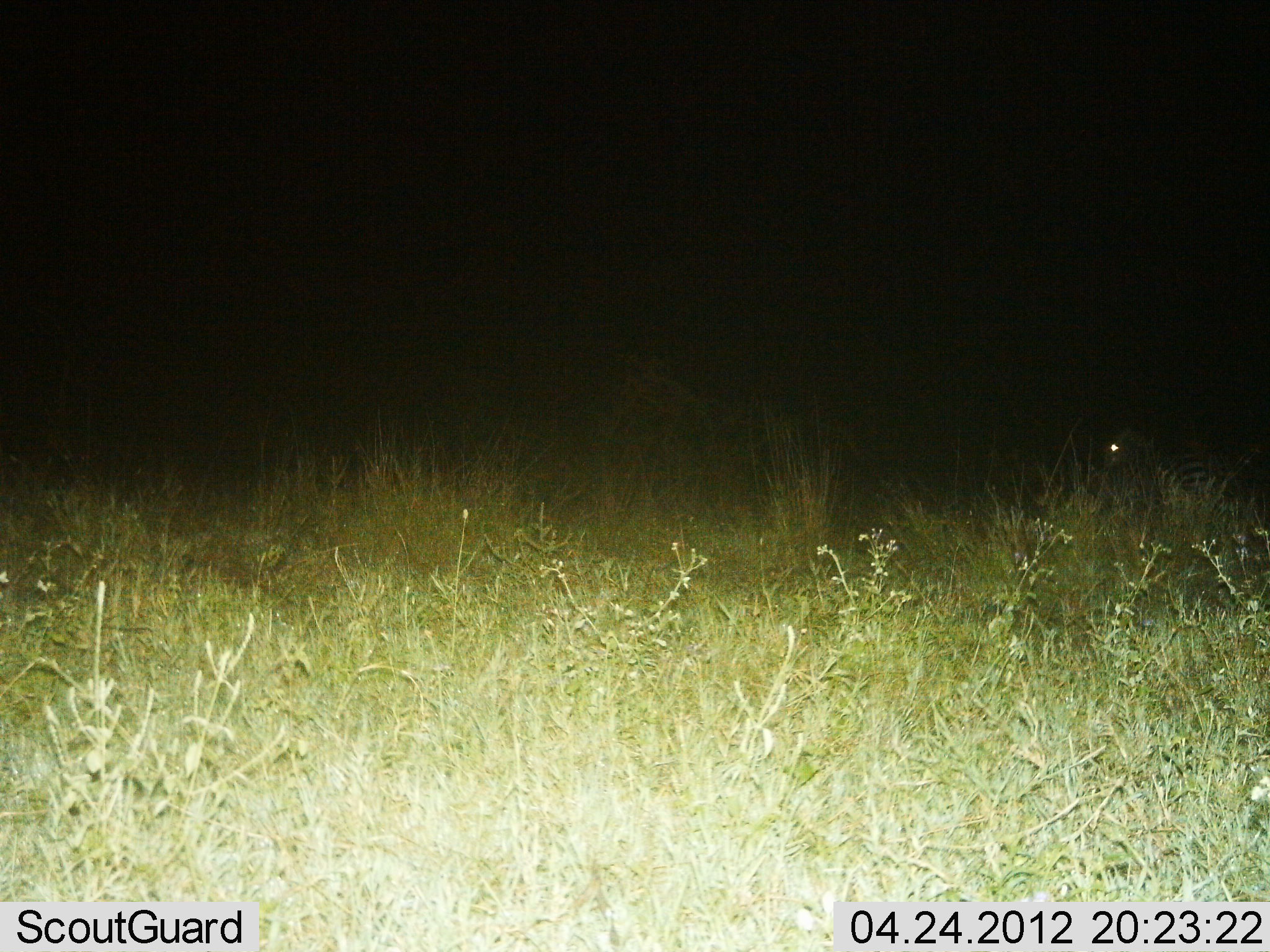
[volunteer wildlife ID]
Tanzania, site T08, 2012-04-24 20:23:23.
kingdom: Animalia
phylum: Chordata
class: Mammalia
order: Perissodactyla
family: Equidae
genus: Equus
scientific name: Equus quagga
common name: plains zebra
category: zebra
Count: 1.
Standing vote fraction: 88%.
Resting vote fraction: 0%.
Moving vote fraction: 12%.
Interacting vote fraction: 0%.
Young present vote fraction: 0%.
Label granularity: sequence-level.